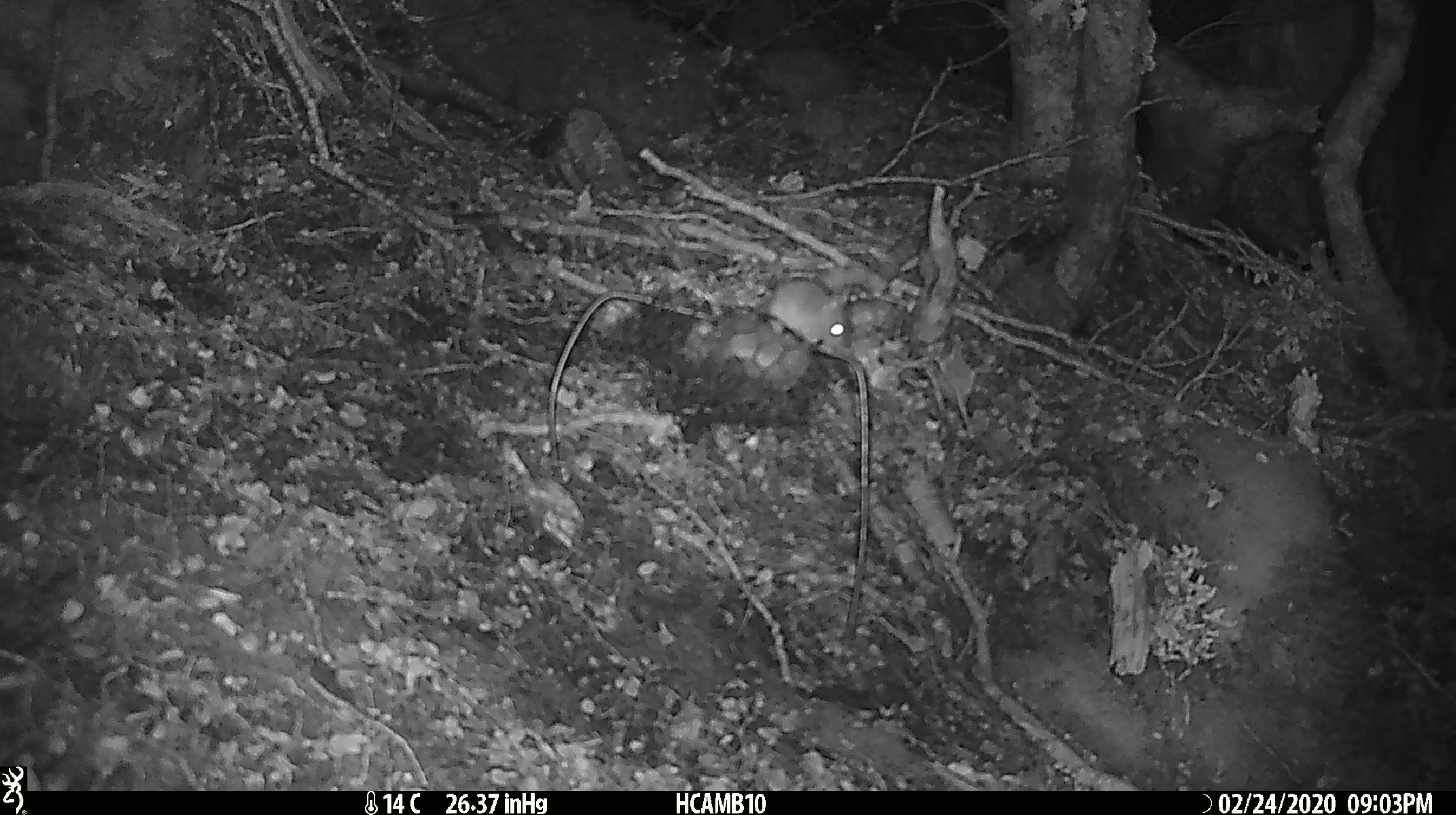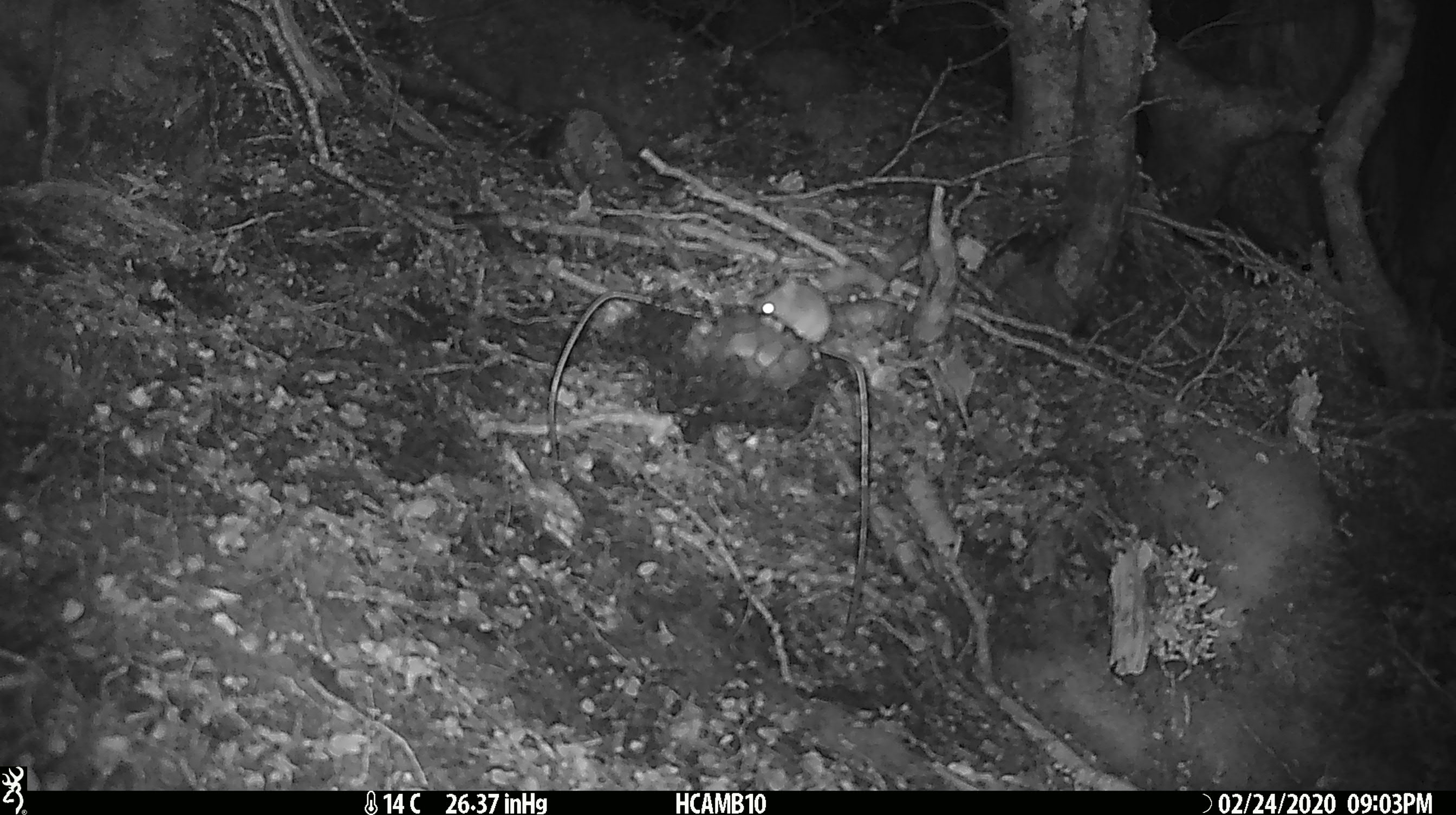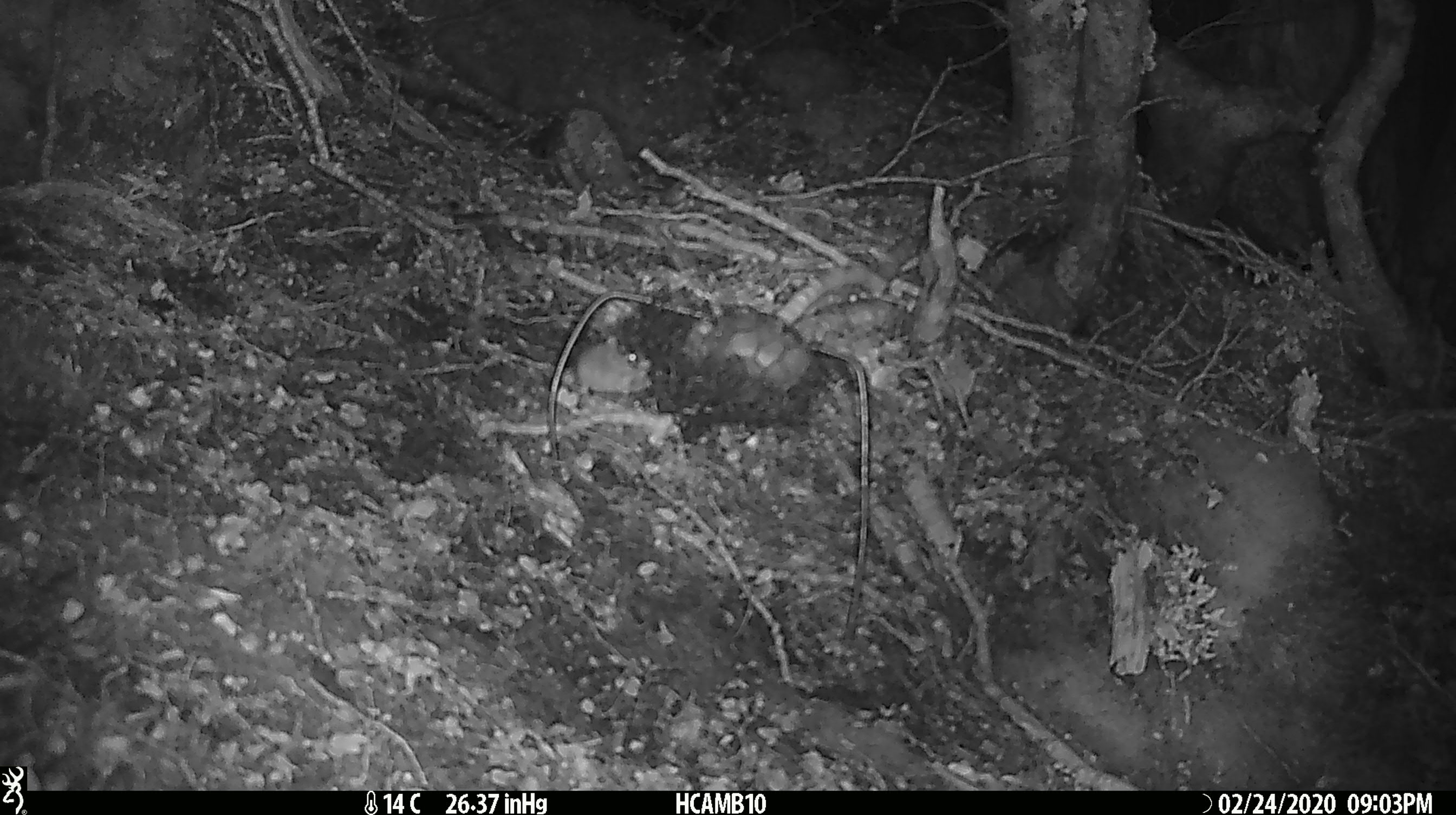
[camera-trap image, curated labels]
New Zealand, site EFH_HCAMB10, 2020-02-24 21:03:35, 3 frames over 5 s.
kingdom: Animalia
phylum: Chordata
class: Mammalia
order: Rodentia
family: Muridae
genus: Mus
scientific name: Mus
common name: mouse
Mouse (Mus).